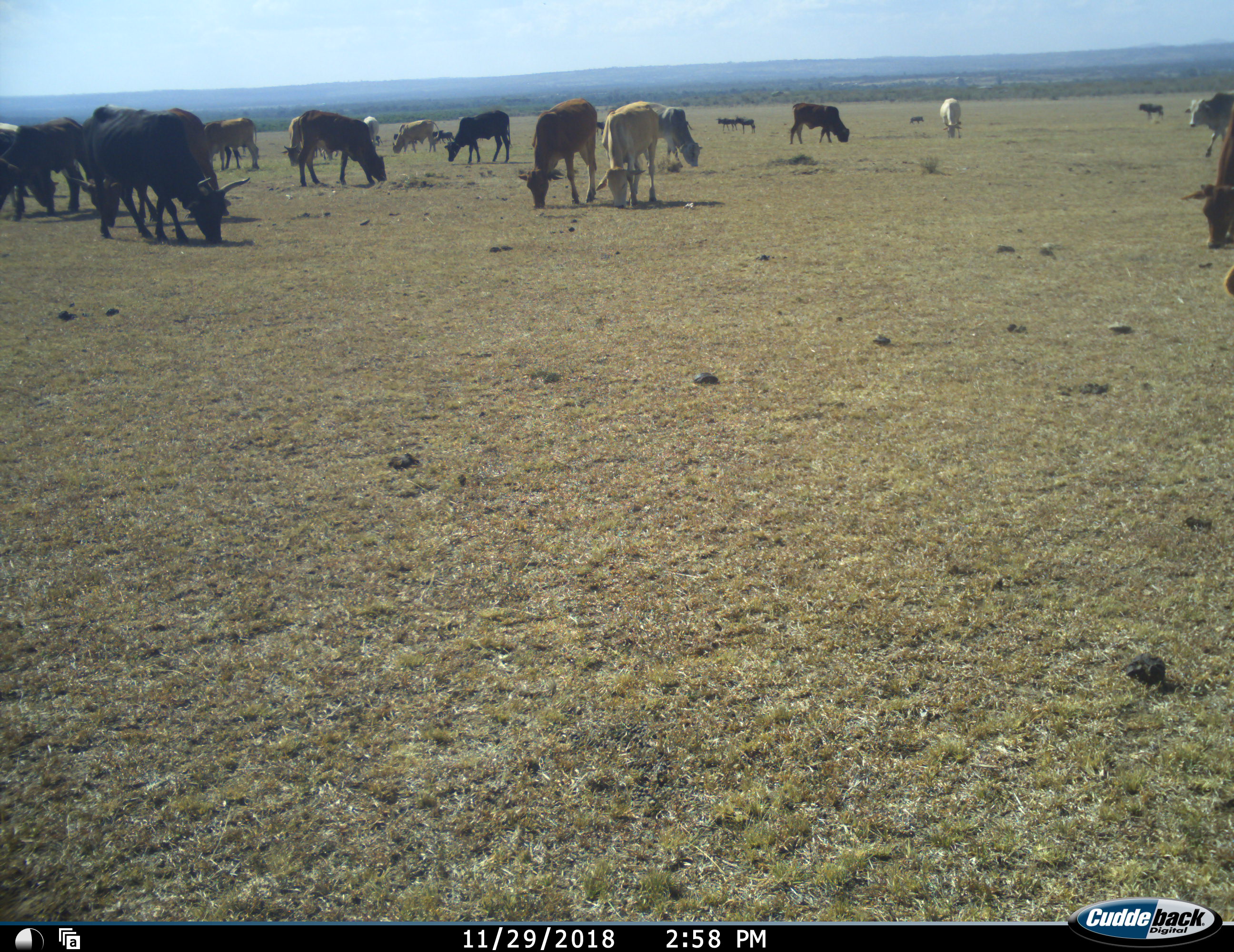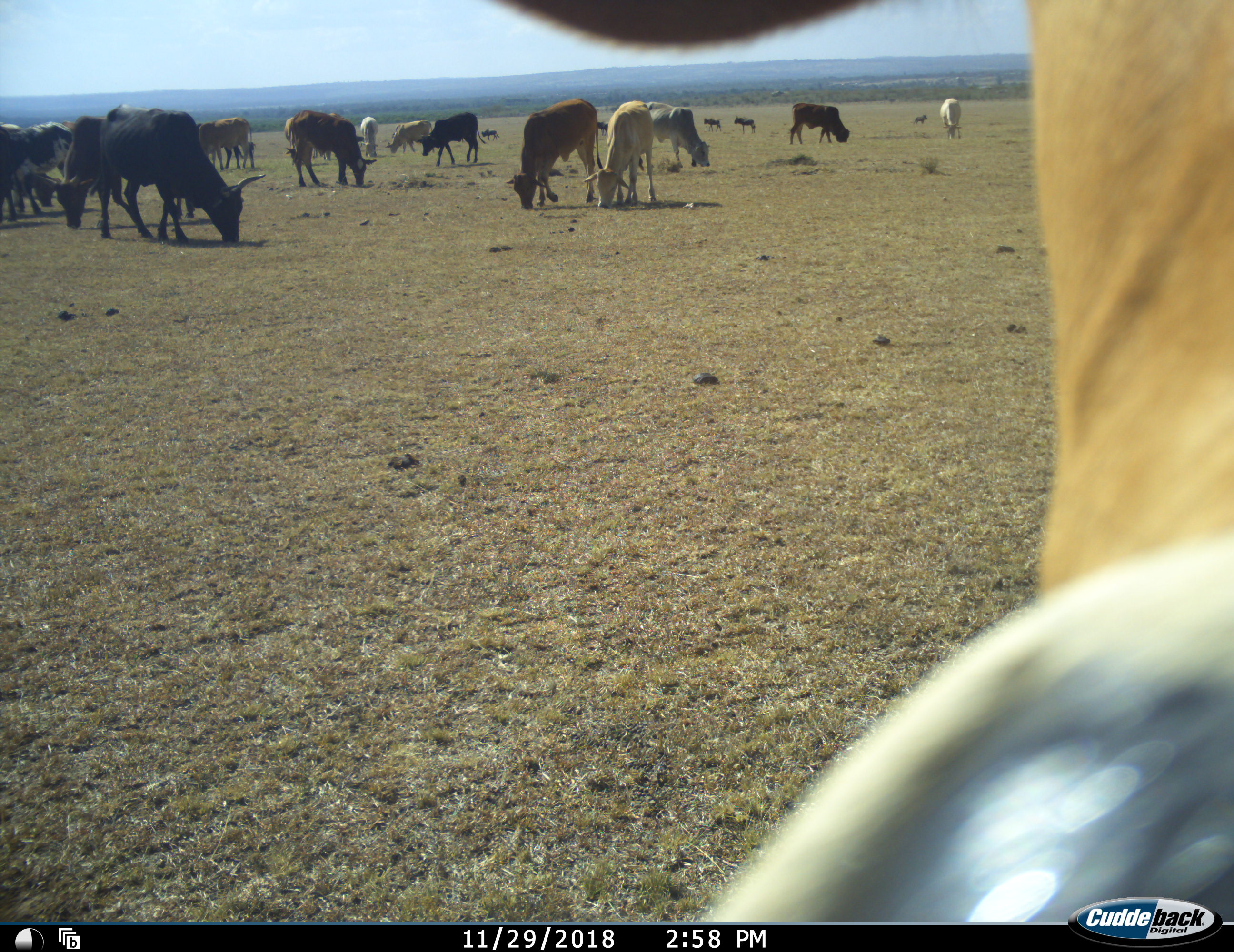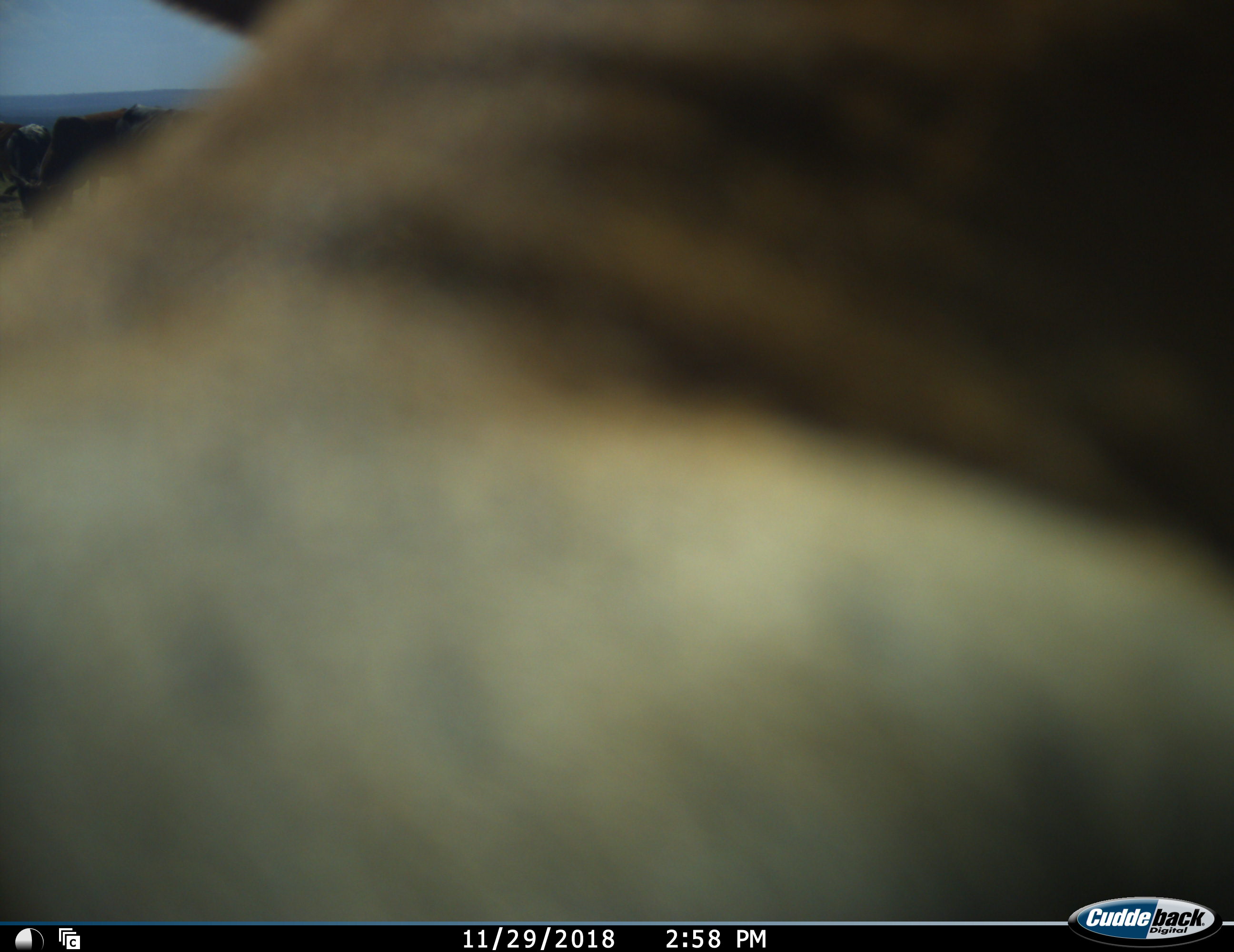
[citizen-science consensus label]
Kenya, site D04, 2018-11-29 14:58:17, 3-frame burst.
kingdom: Animalia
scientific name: Animalia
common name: animal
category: domesticanimal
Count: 11-50.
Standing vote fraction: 33%.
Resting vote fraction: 0%.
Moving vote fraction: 44%.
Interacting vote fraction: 0%.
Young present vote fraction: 0%.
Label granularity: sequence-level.